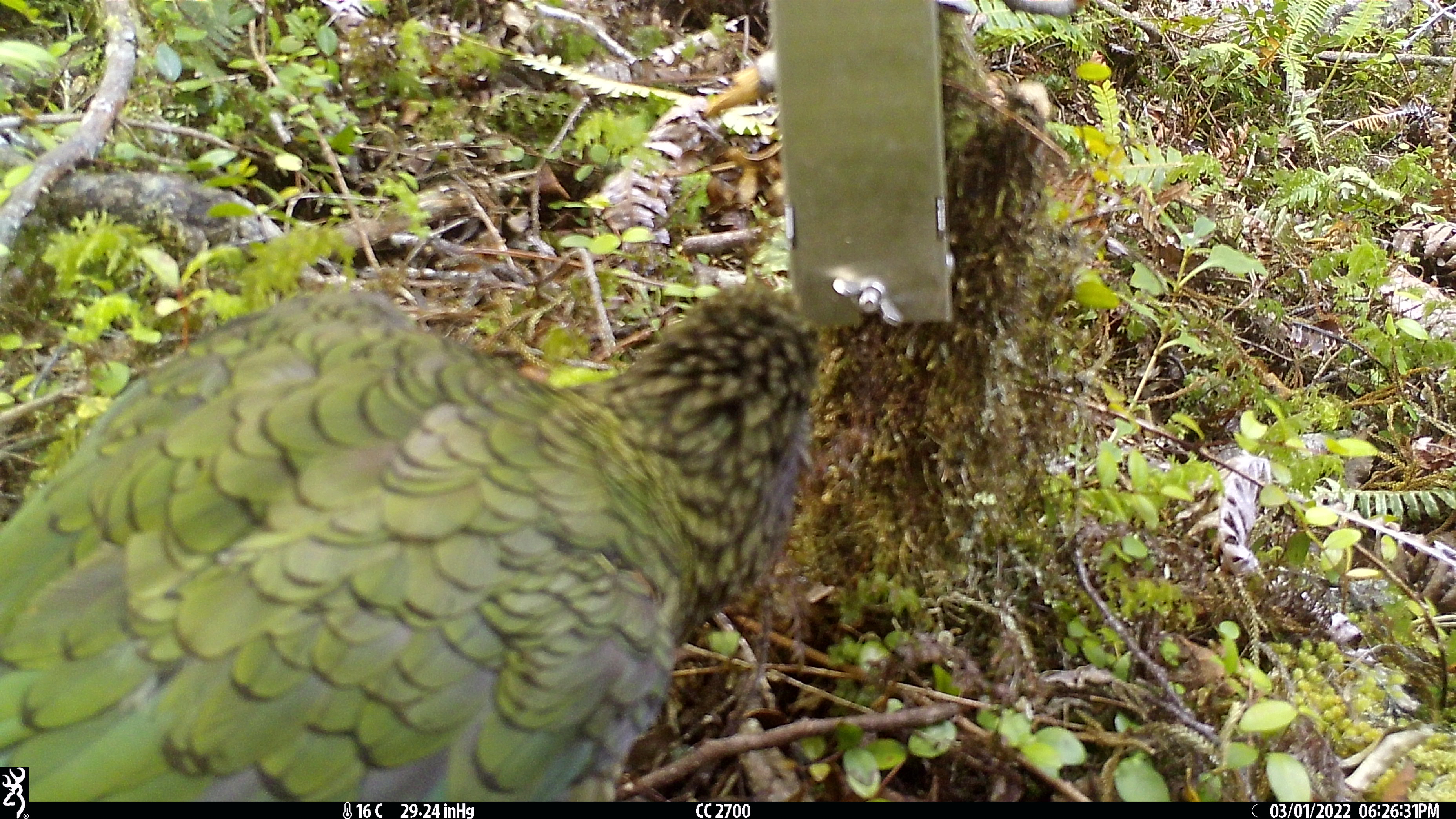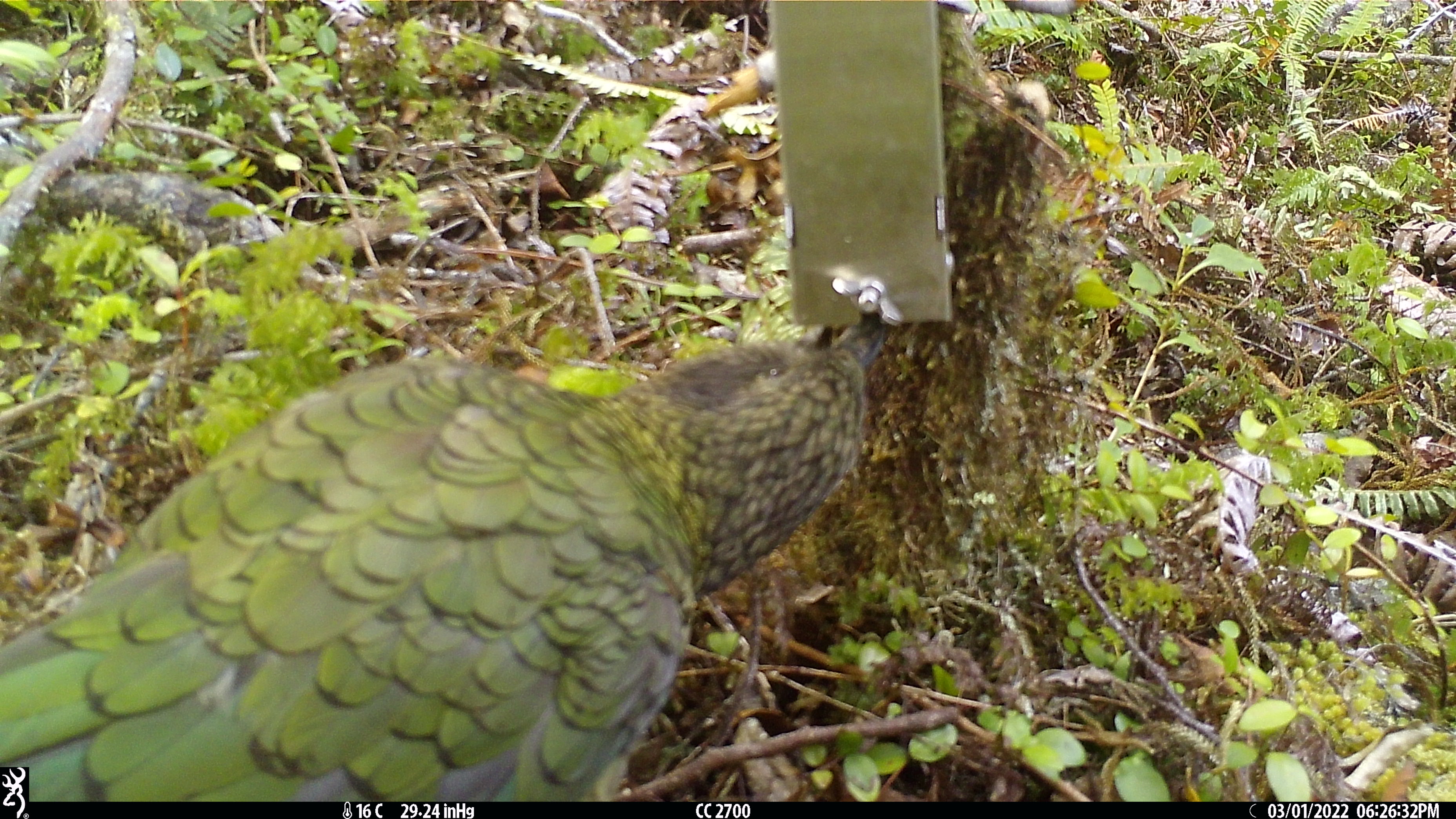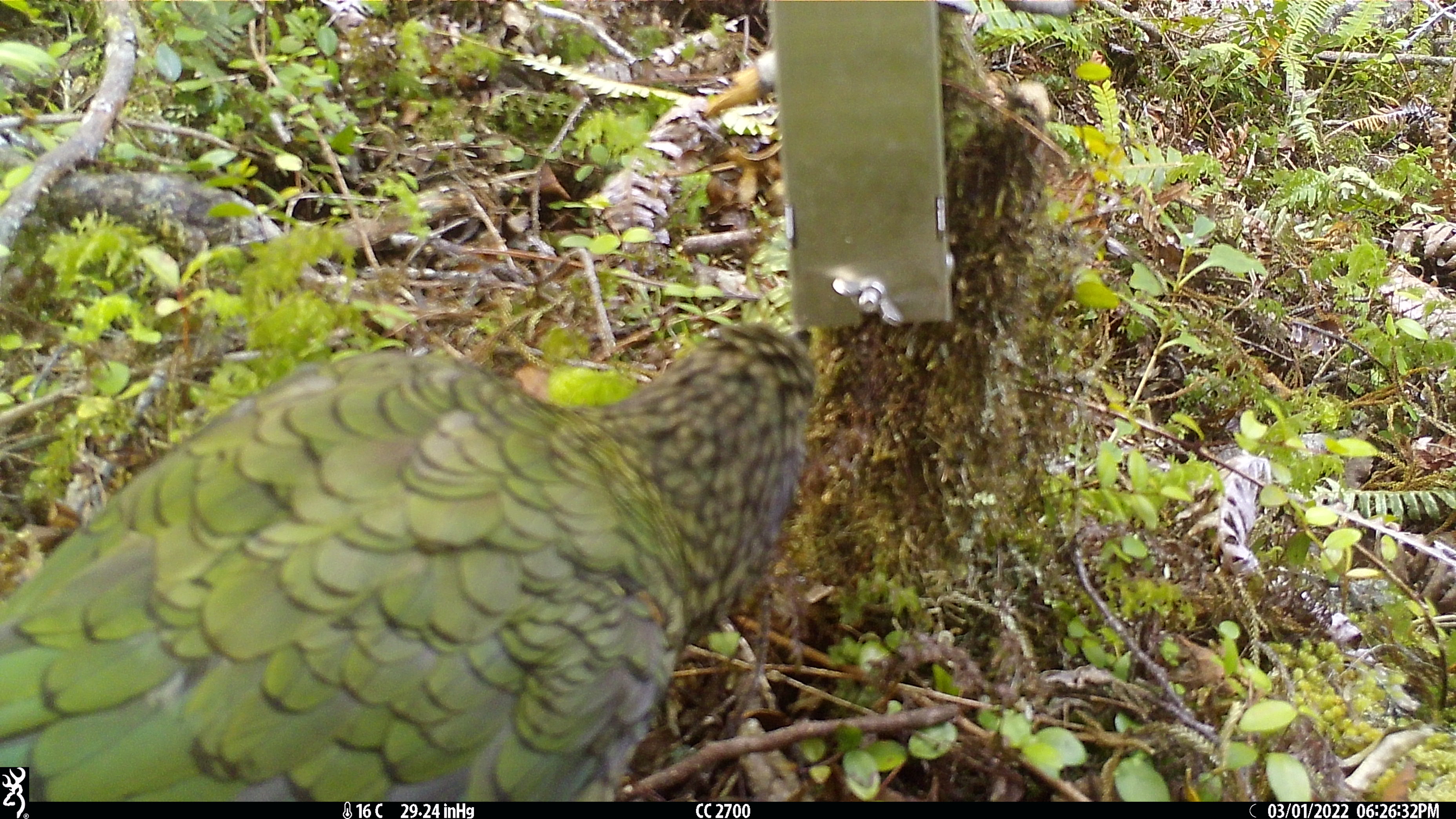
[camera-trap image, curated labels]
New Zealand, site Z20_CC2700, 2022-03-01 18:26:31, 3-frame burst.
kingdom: Animalia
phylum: Chordata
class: Aves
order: Psittaciformes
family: Strigopidae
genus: Nestor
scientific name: Nestor notabilis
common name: kea